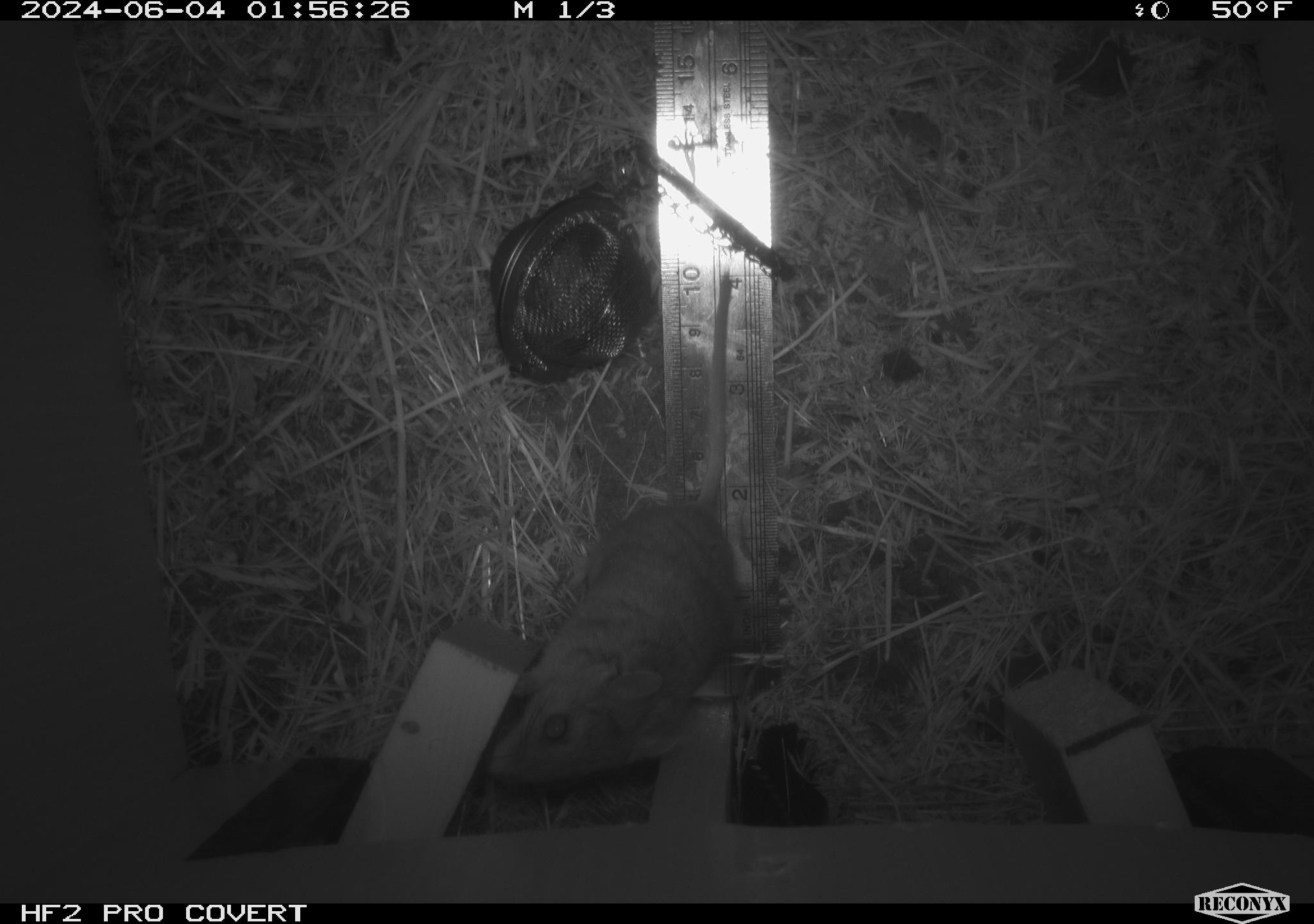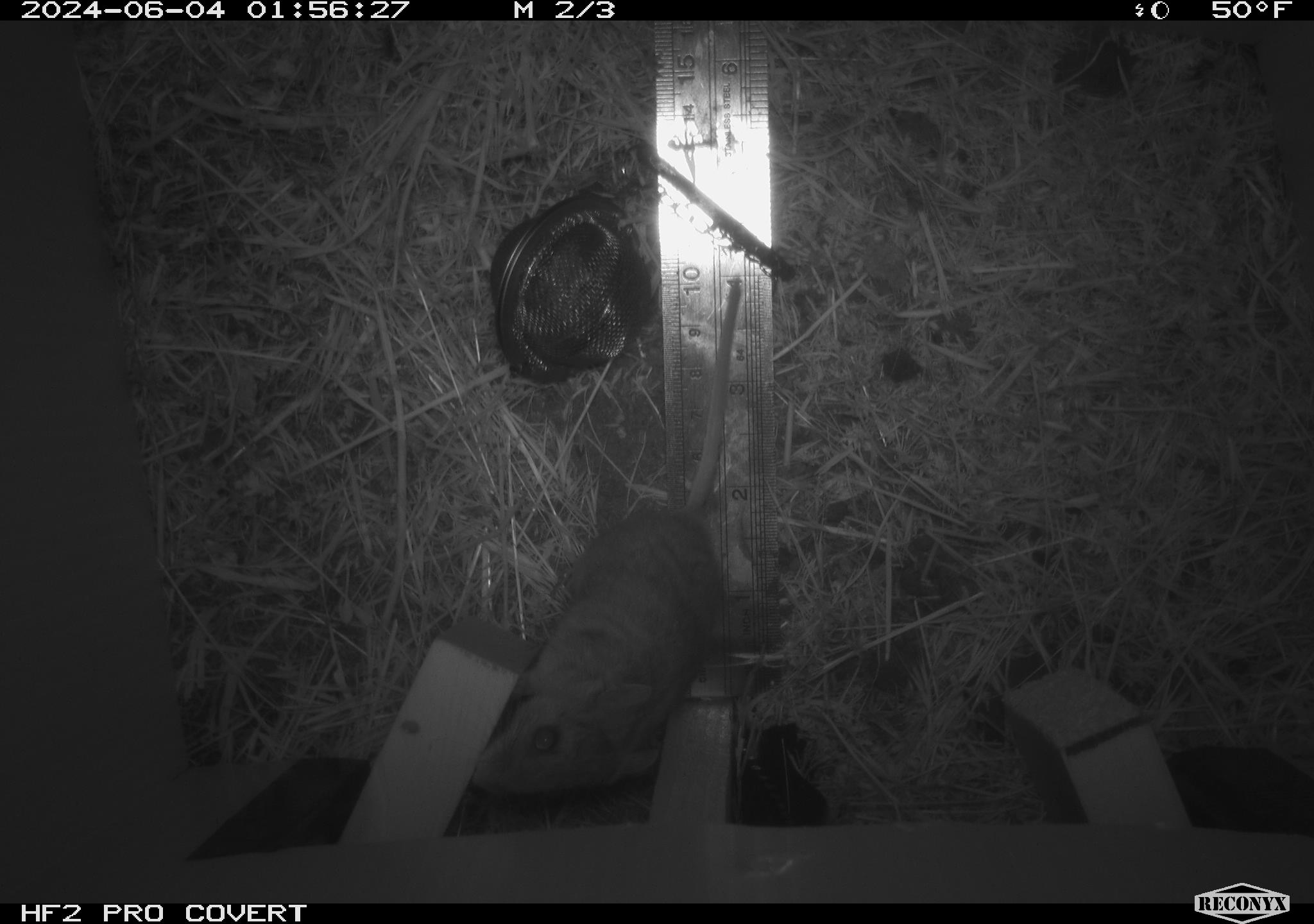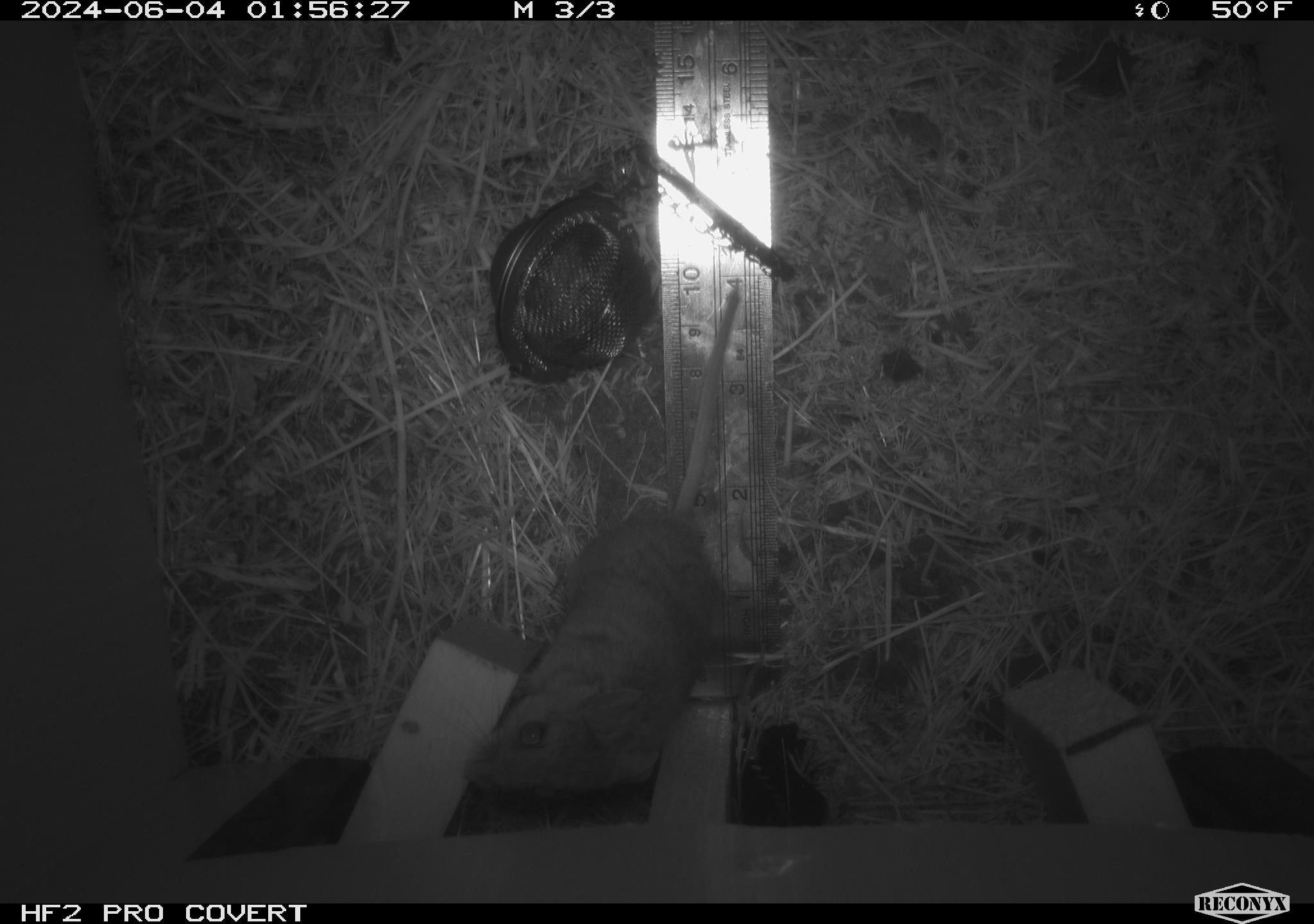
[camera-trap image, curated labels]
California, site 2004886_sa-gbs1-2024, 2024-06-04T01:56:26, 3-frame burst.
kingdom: Animalia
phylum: Chordata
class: Mammalia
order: Rodentia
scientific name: Rodentia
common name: mouse species